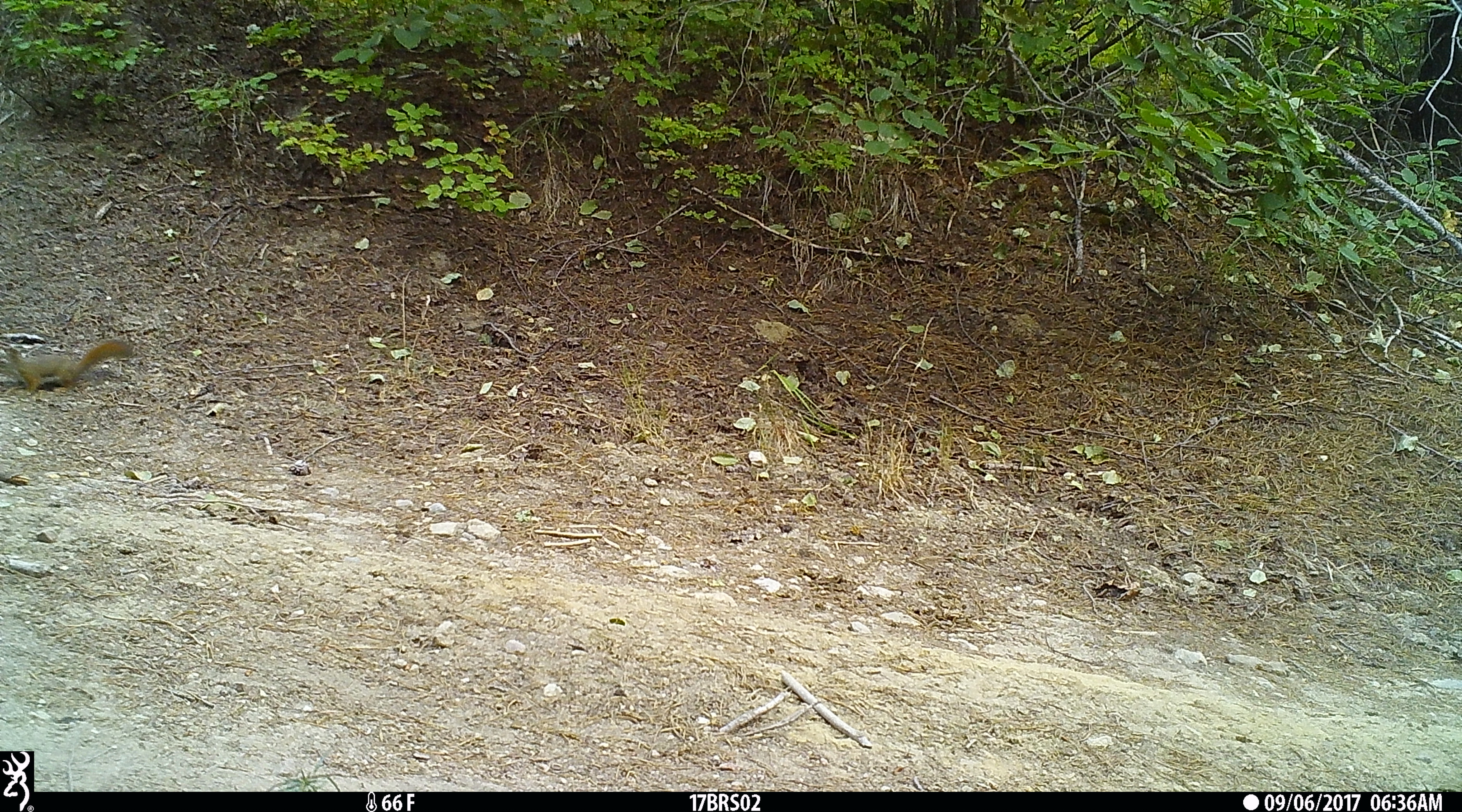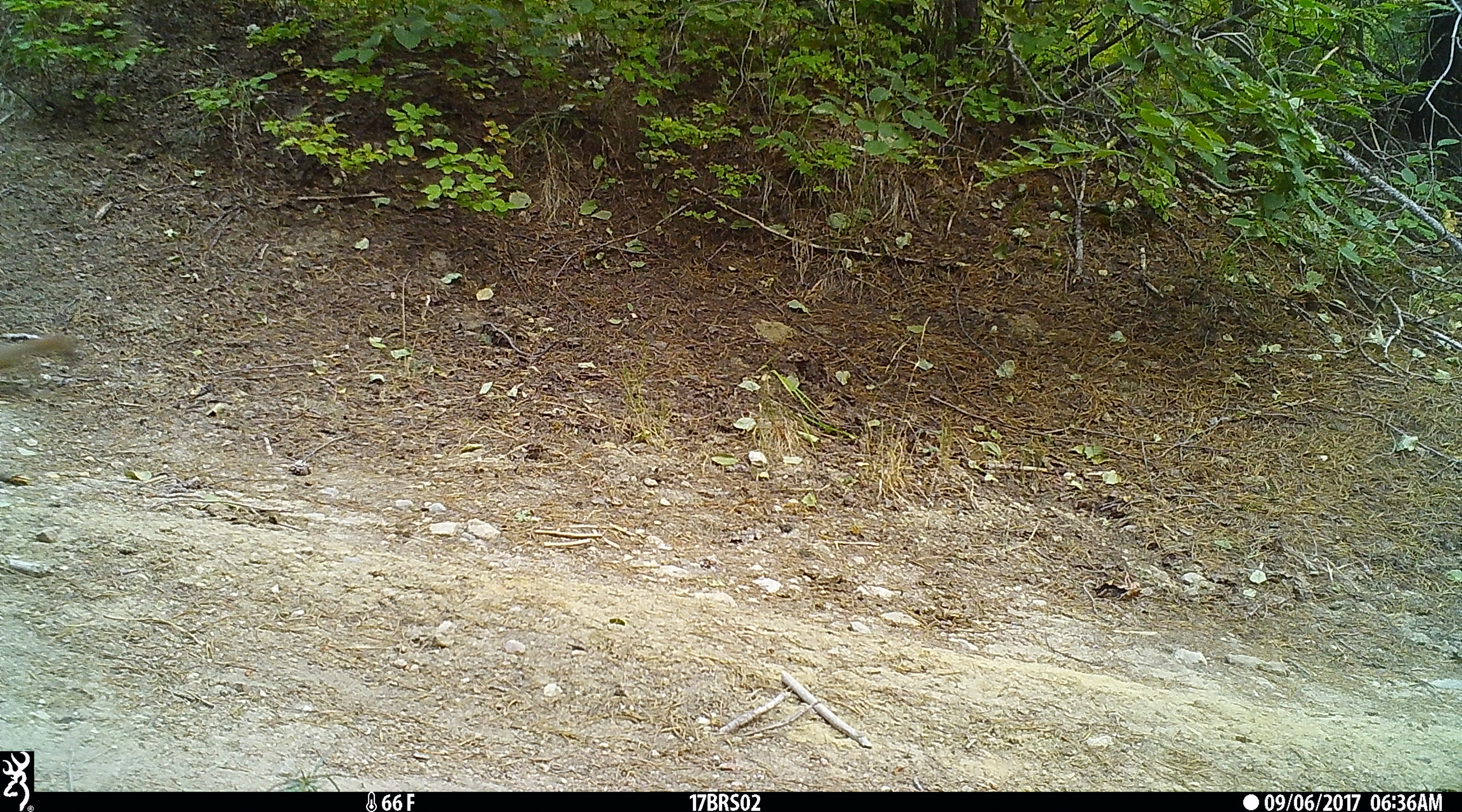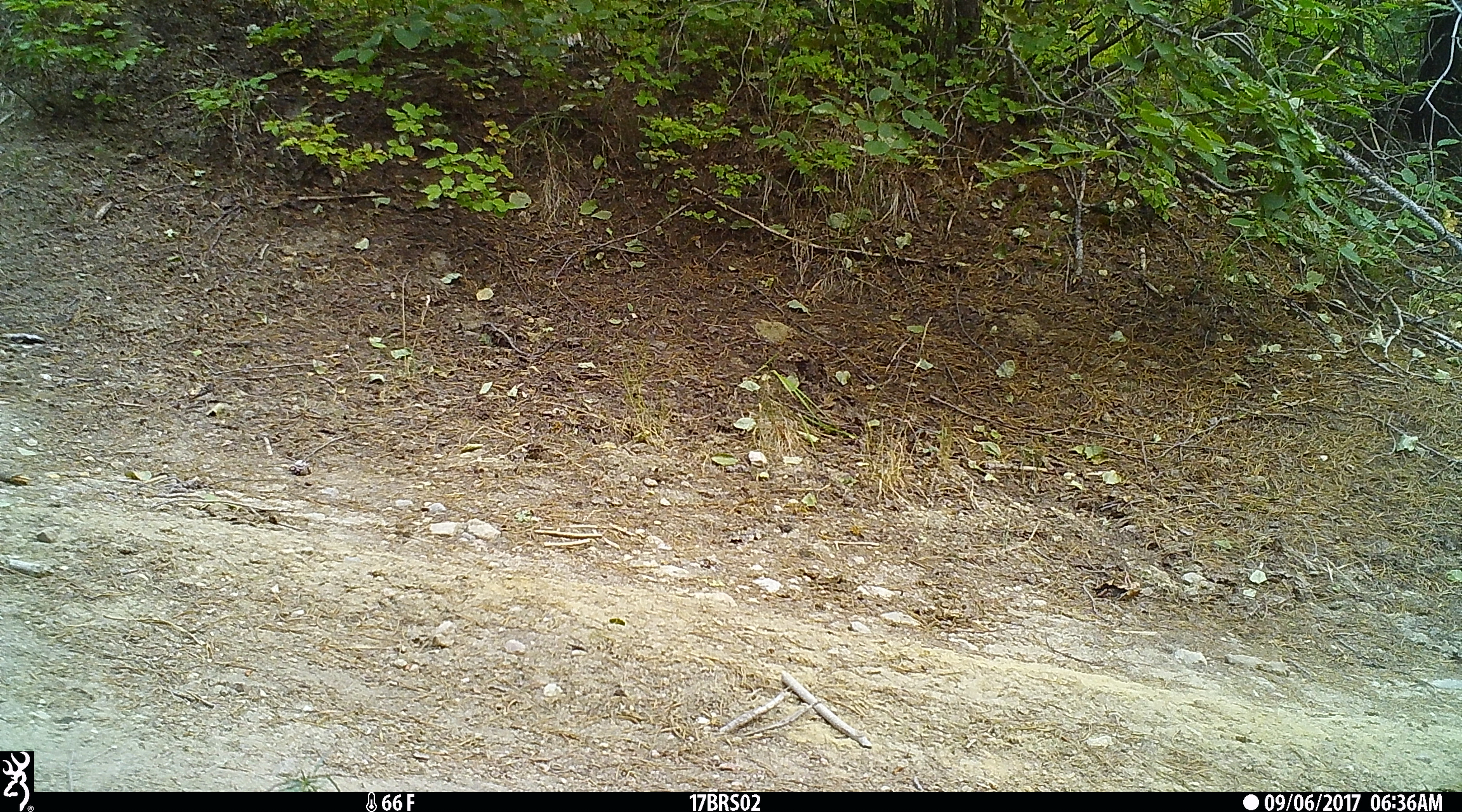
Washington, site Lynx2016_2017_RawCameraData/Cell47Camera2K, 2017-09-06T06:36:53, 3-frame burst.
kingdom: Animalia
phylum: Chordata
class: Mammalia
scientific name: Mammalia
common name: small mammal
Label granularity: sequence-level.